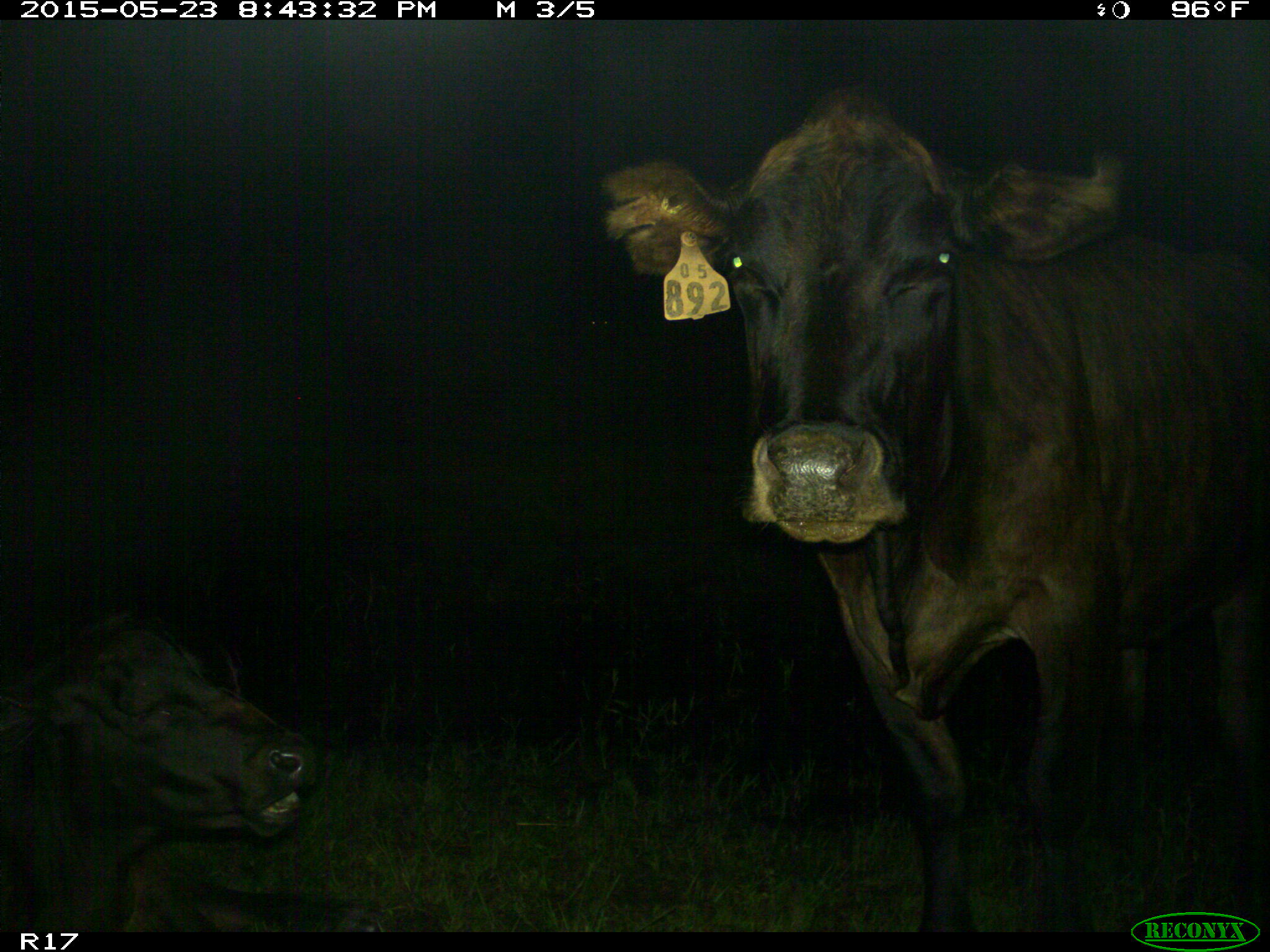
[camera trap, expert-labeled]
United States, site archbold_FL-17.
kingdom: Animalia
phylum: Chordata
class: Mammalia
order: Artiodactyla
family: Bovidae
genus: Bos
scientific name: Bos taurus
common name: domestic cow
Bos taurus (domestic cow).